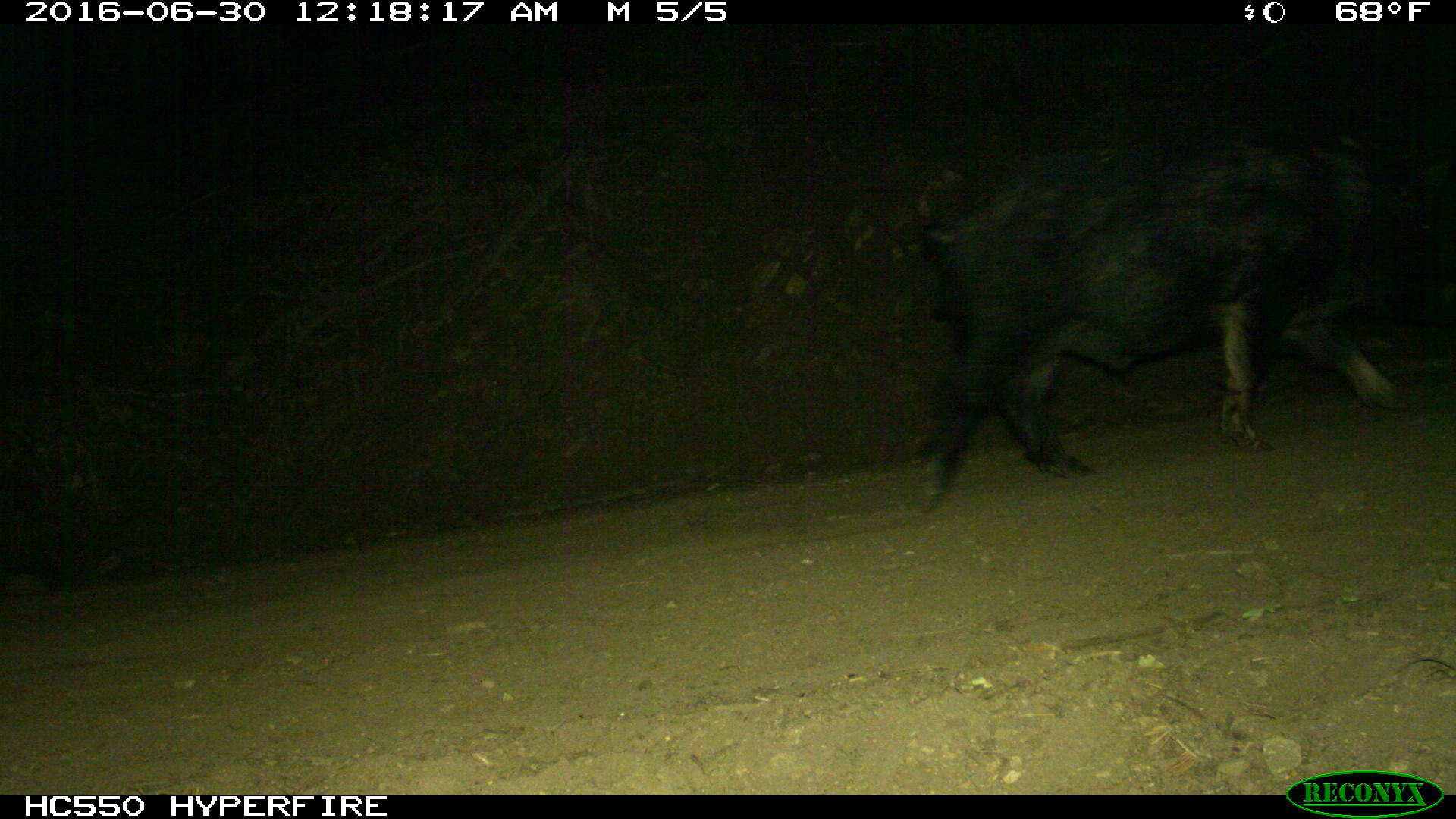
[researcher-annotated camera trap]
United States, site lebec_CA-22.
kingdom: Animalia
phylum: Chordata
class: Mammalia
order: Artiodactyla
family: Suidae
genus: Sus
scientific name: Sus scrofa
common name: wild boar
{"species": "Sus scrofa (wild boar)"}